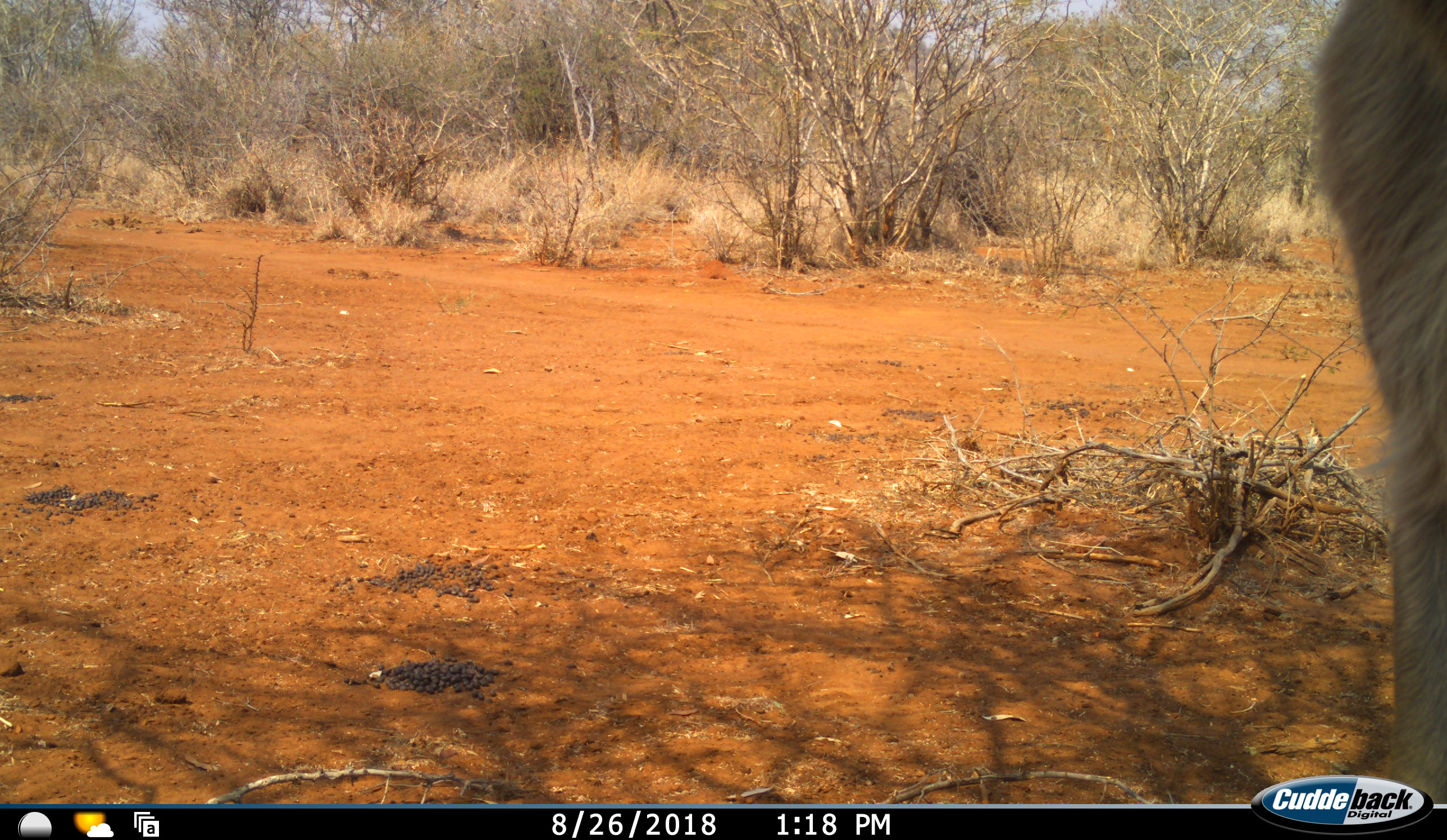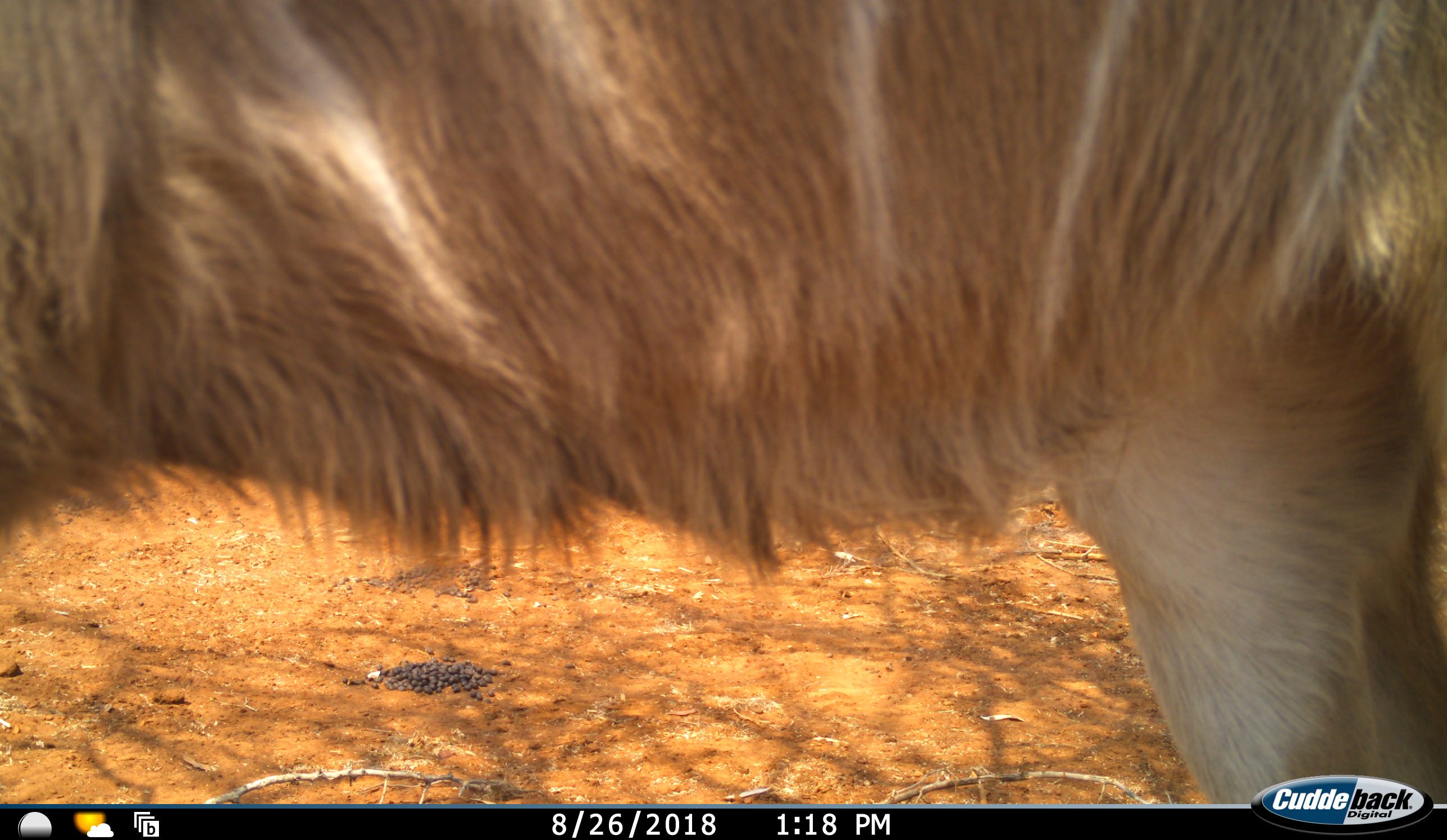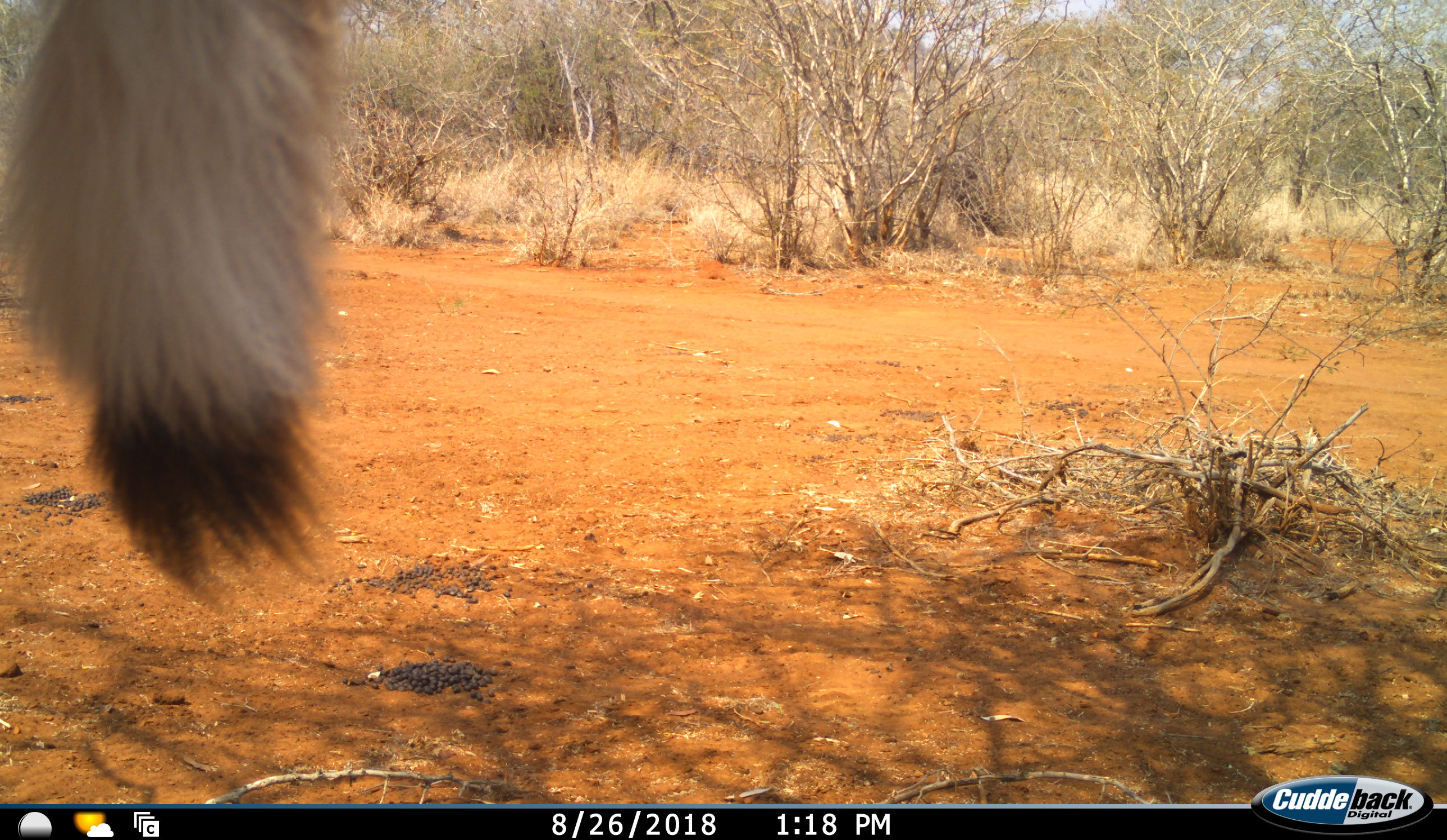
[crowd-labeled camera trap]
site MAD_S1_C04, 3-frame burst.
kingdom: Animalia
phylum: Chordata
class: Mammalia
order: Artiodactyla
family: Bovidae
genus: Tragelaphus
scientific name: Tragelaphus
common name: kudu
Kudu (Tragelaphus), count 1. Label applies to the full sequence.